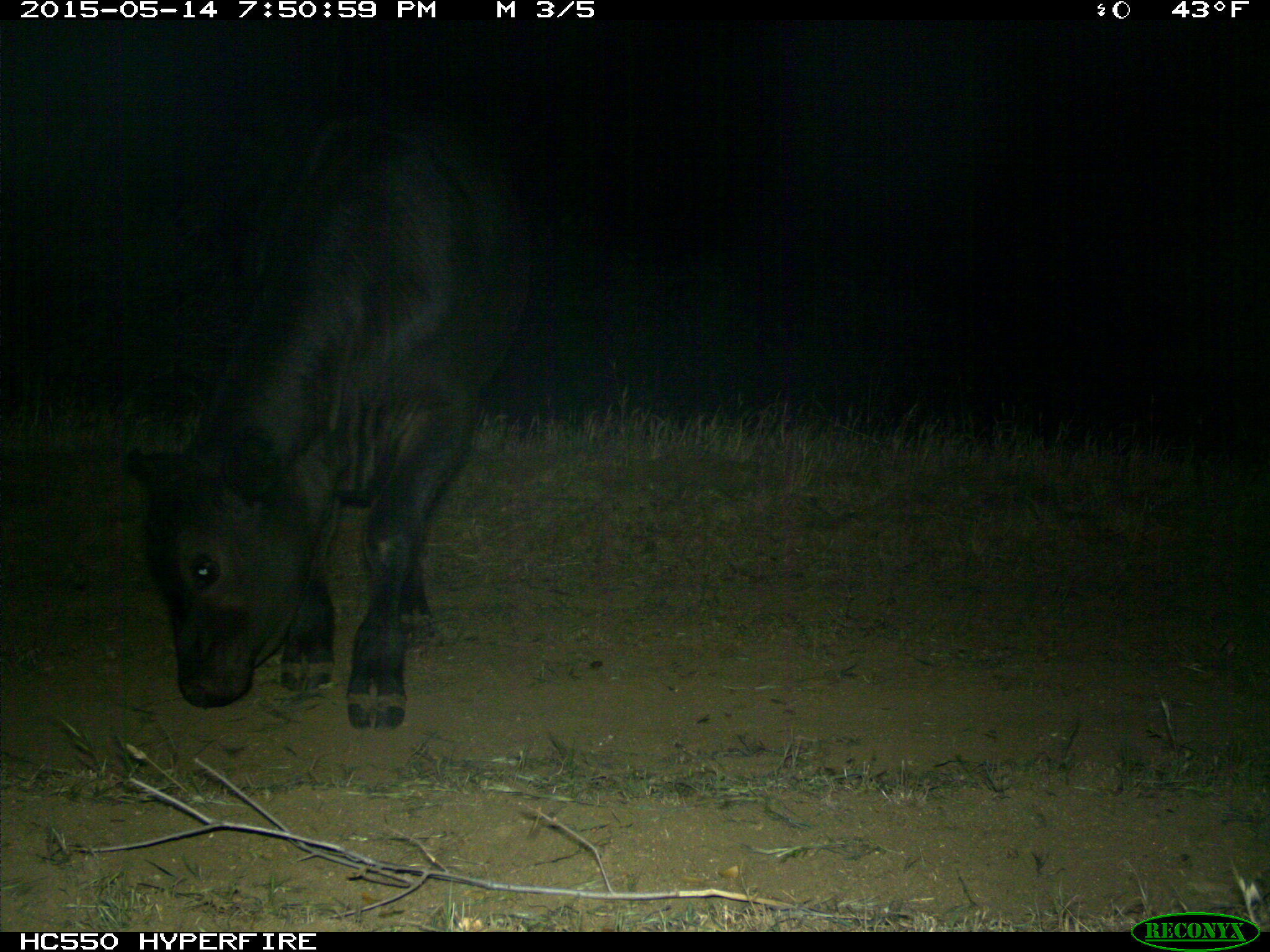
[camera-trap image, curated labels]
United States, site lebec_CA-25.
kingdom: Animalia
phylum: Chordata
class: Mammalia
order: Artiodactyla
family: Bovidae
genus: Bos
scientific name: Bos taurus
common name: domestic cow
Bos taurus (domestic cow).